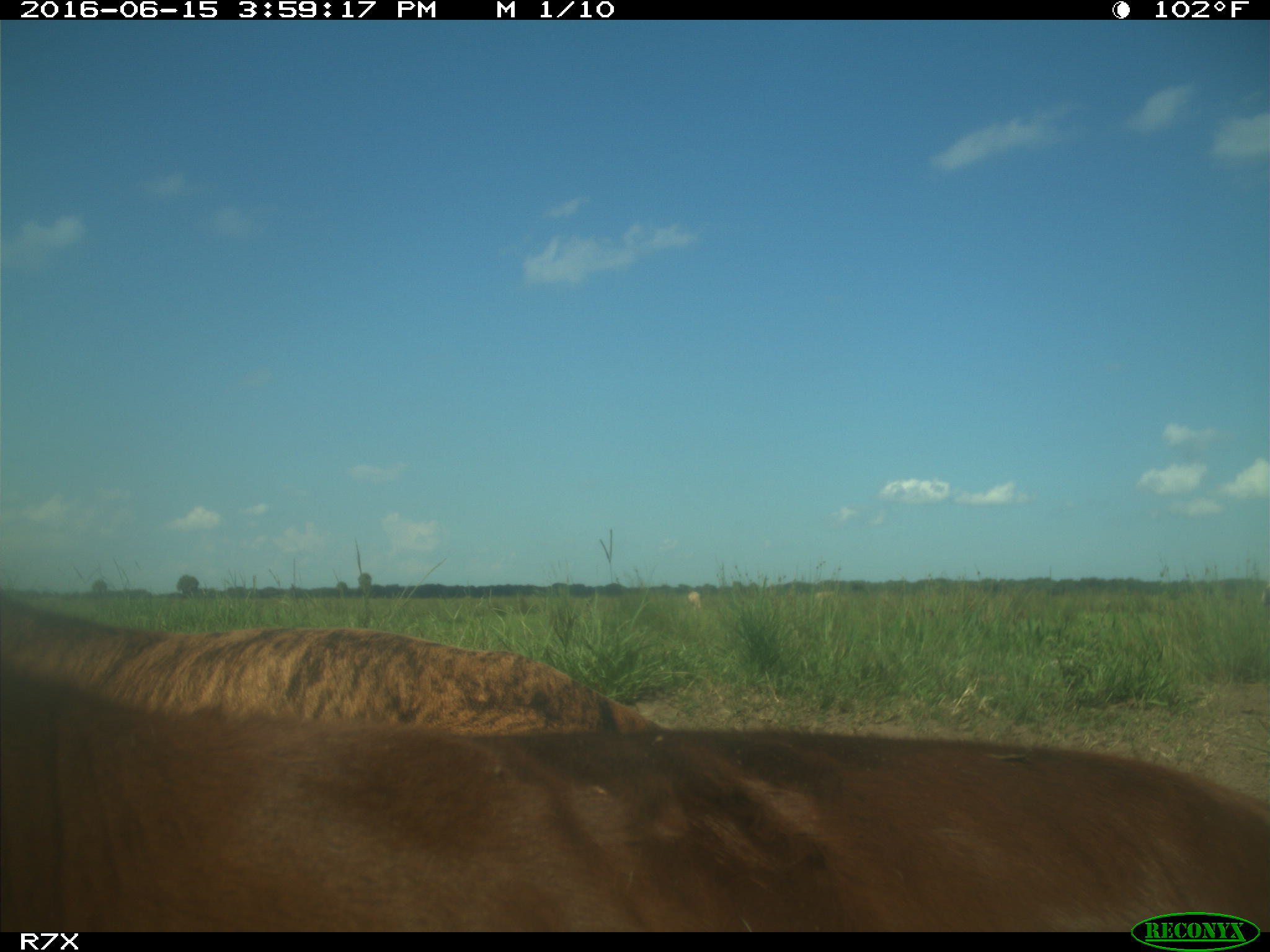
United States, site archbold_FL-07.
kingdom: Animalia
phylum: Chordata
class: Mammalia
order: Artiodactyla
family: Bovidae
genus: Bos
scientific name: Bos taurus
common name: domestic cow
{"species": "Bos taurus (domestic cow)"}